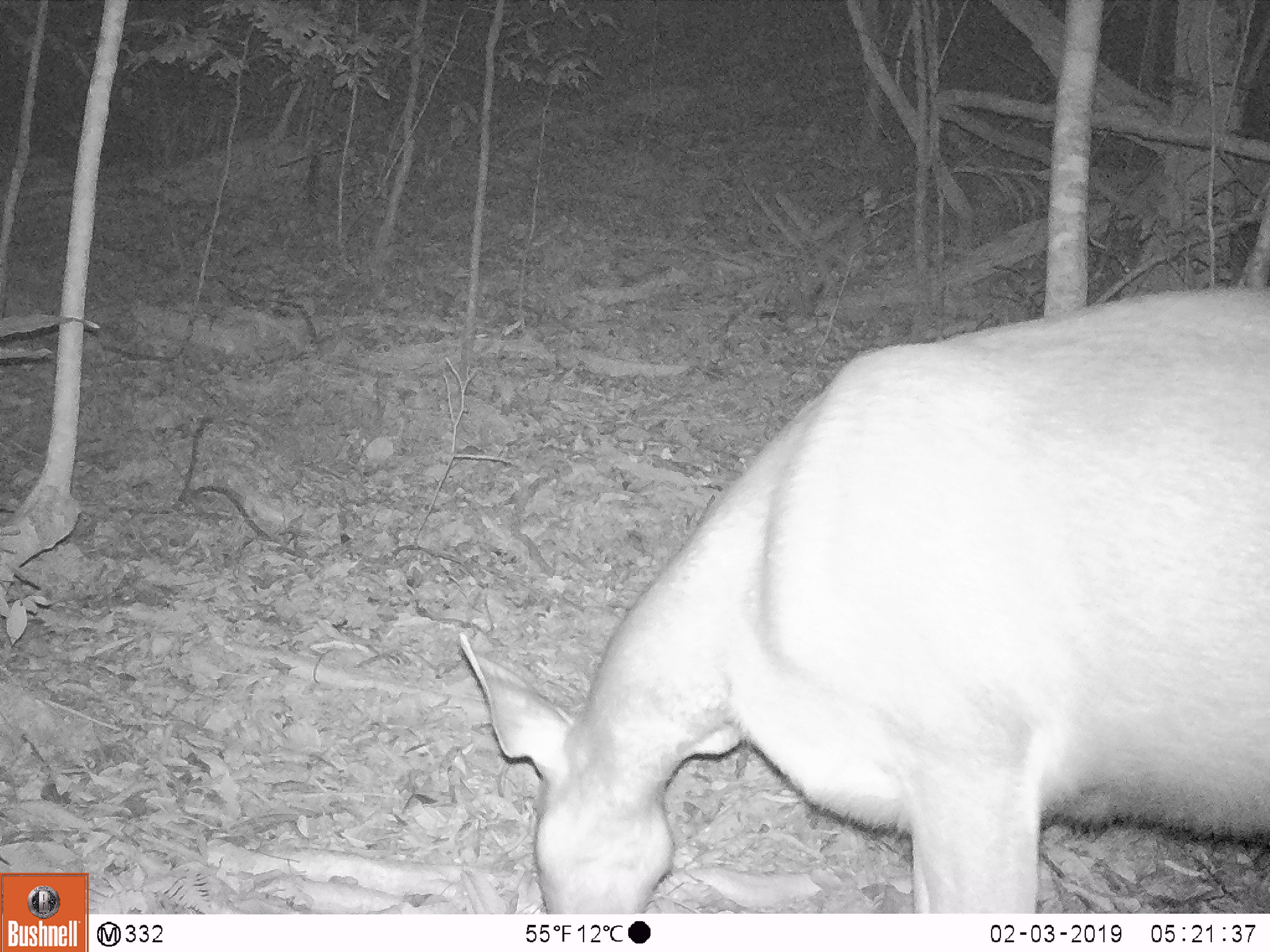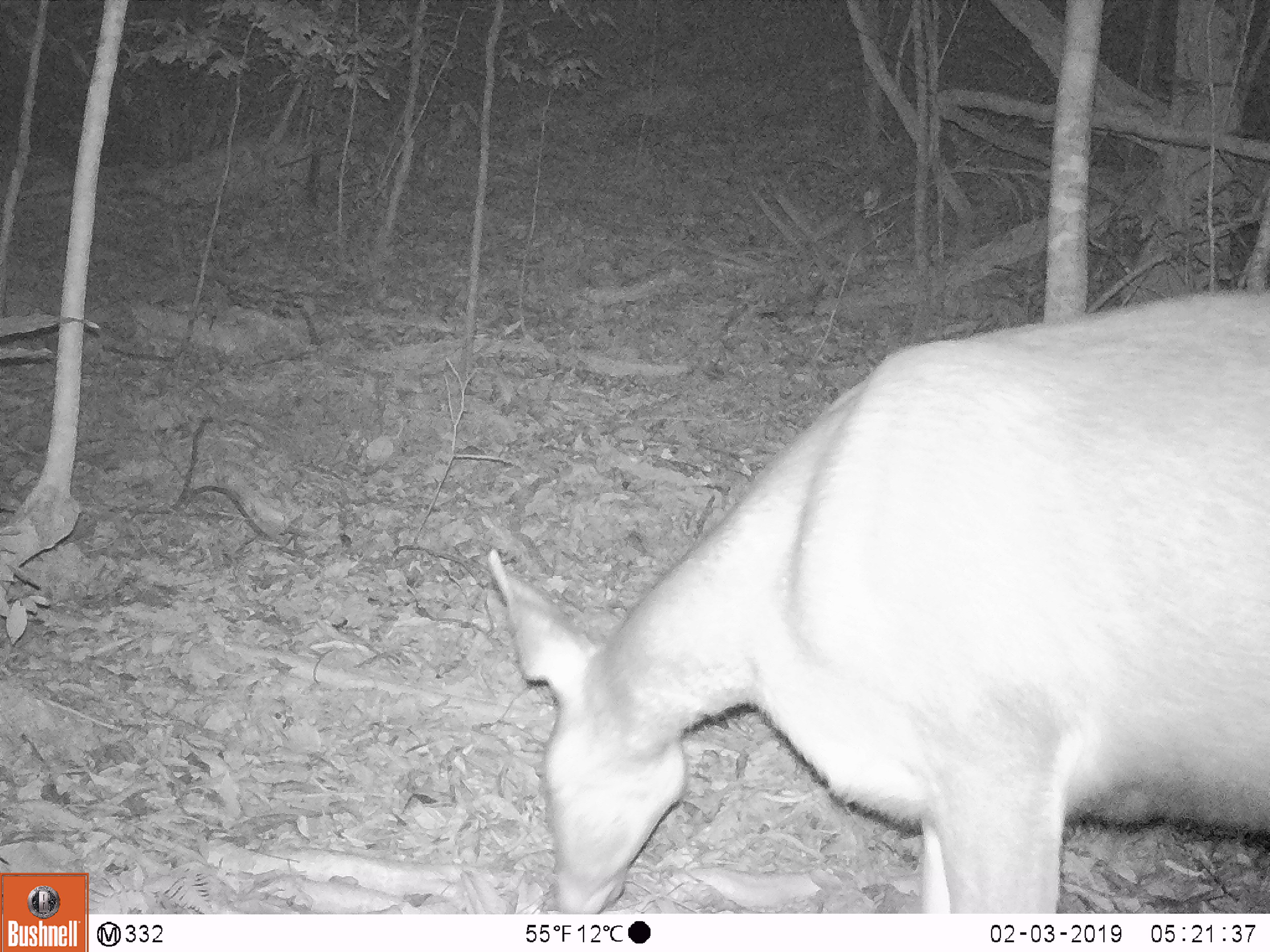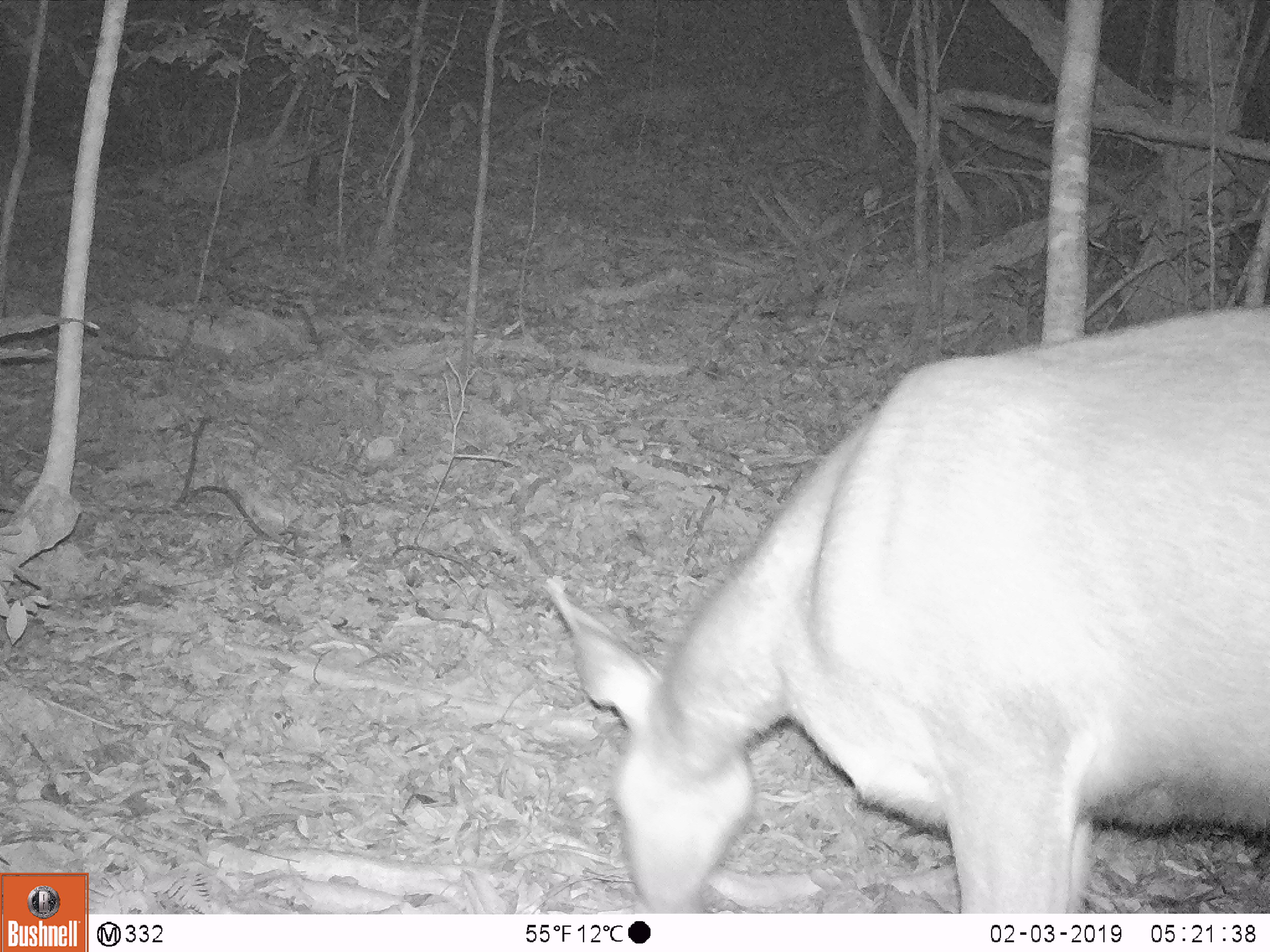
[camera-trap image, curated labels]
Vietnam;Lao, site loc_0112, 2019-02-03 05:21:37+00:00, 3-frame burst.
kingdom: Animalia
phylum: Chordata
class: Mammalia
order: Artiodactyla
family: Cervidae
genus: Rusa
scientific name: Rusa unicolor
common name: sambar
Sambar (Rusa unicolor). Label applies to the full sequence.